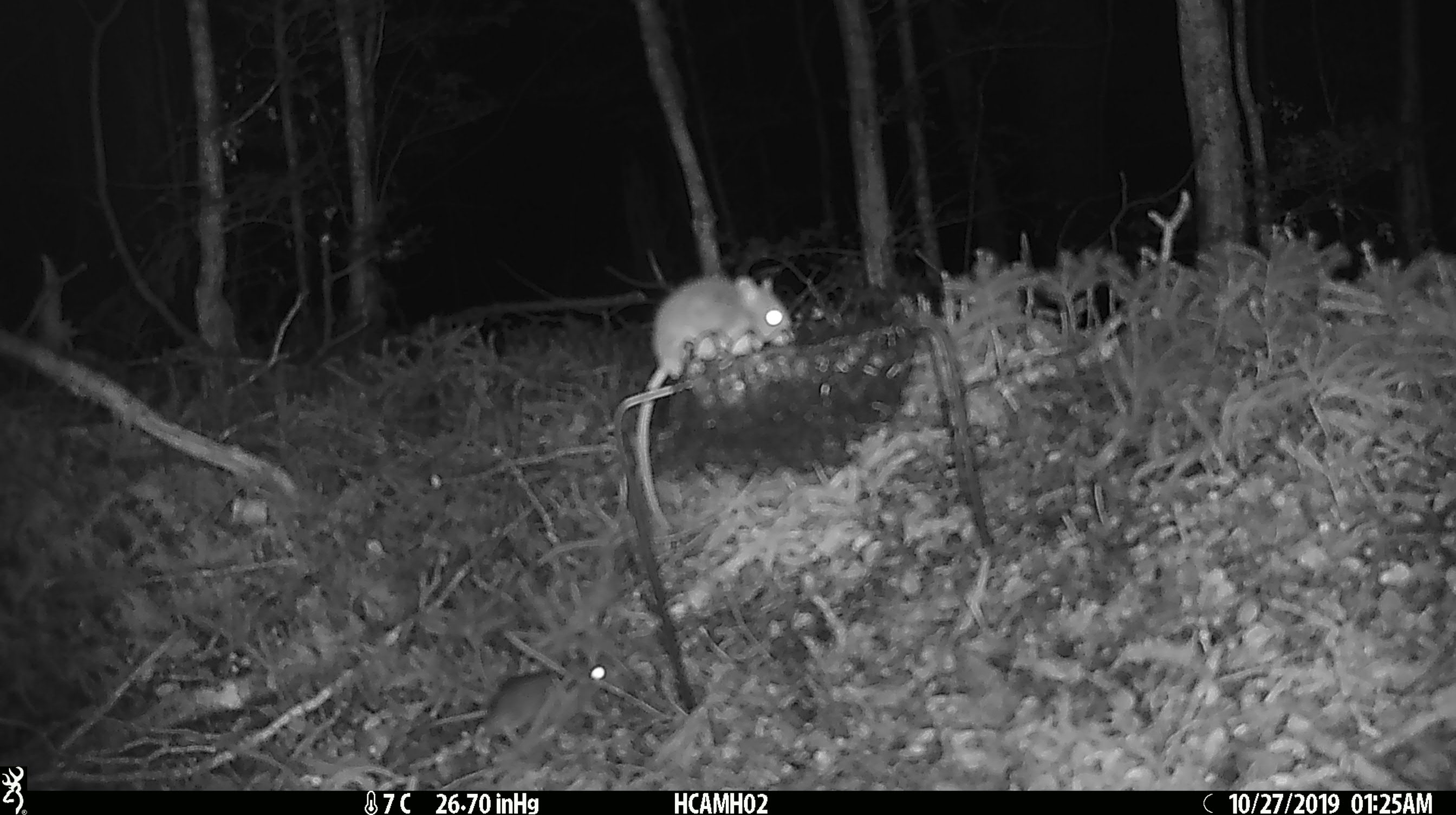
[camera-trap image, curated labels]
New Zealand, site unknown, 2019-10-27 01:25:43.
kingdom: Animalia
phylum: Chordata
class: Mammalia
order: Rodentia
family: Muridae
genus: Mus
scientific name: Mus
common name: mouse